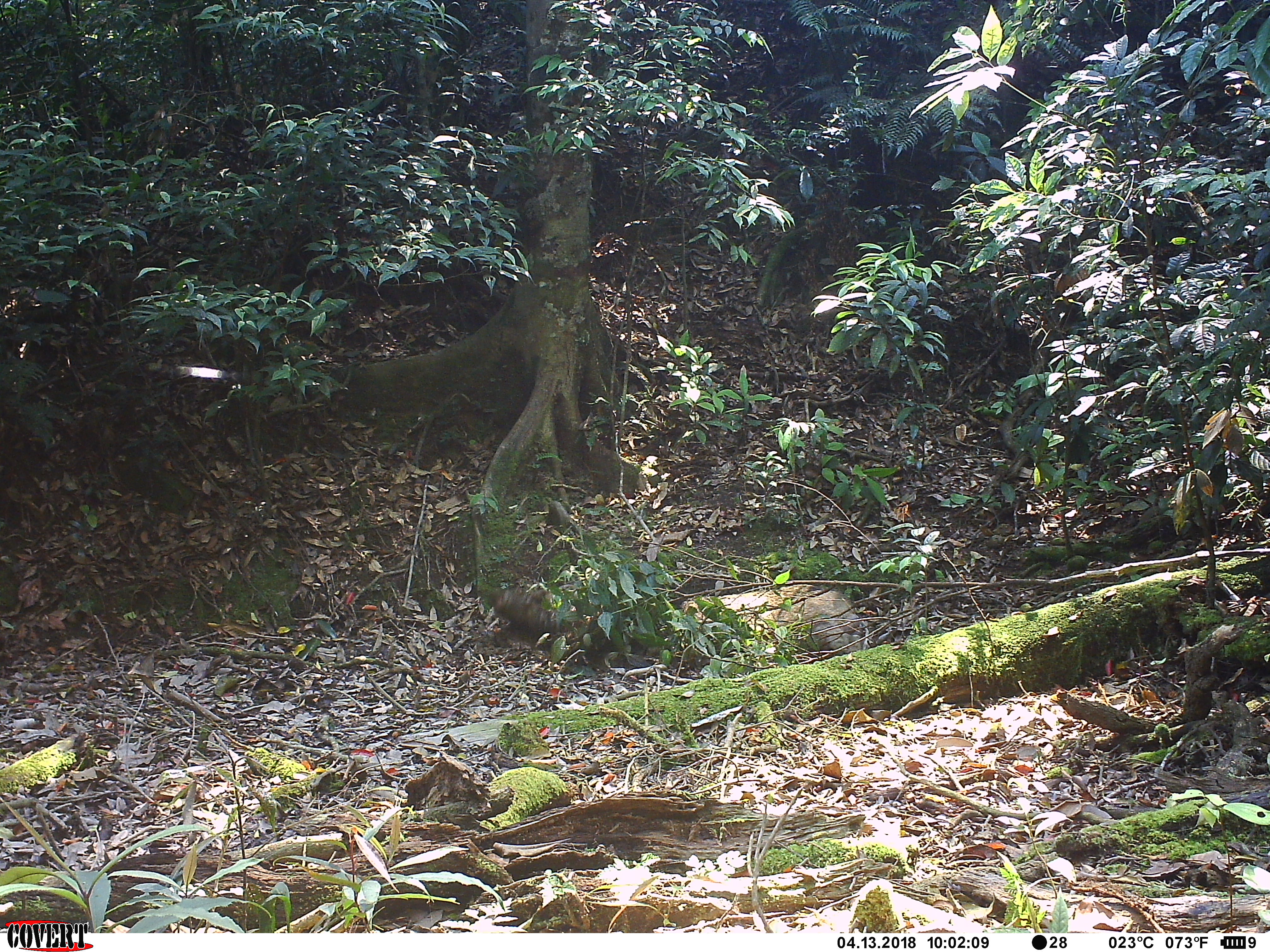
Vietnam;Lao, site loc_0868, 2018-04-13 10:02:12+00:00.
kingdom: Animalia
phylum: Chordata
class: Mammalia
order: Artiodactyla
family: Suidae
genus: Sus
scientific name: Sus scrofa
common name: eurasian wild pig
Eurasian wild pig (Sus scrofa). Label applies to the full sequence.